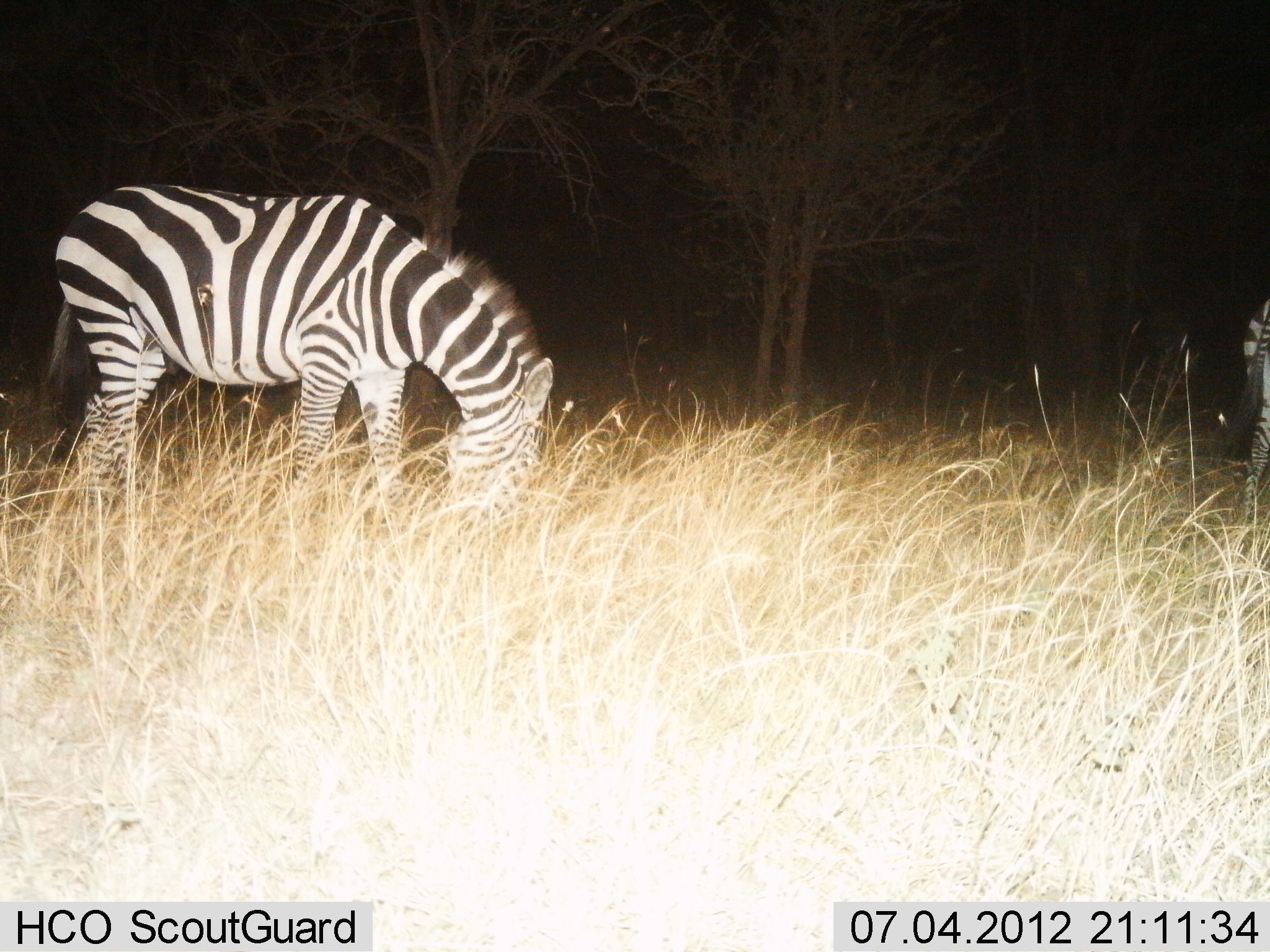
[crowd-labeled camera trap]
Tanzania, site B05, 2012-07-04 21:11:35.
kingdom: Animalia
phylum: Chordata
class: Mammalia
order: Perissodactyla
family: Equidae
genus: Equus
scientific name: Equus quagga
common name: plains zebra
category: zebra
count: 2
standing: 50%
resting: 0%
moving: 10%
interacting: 0%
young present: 0%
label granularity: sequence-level